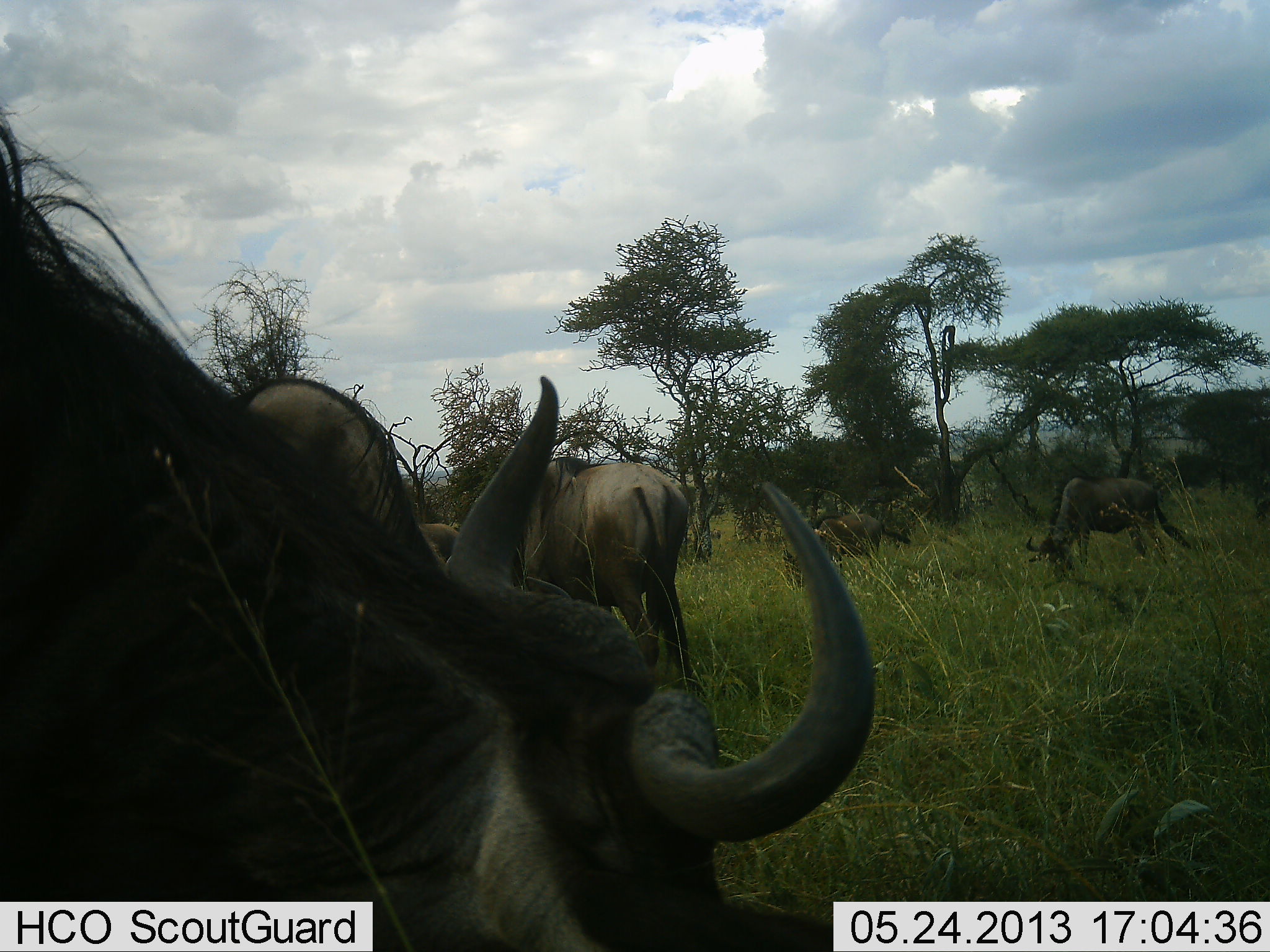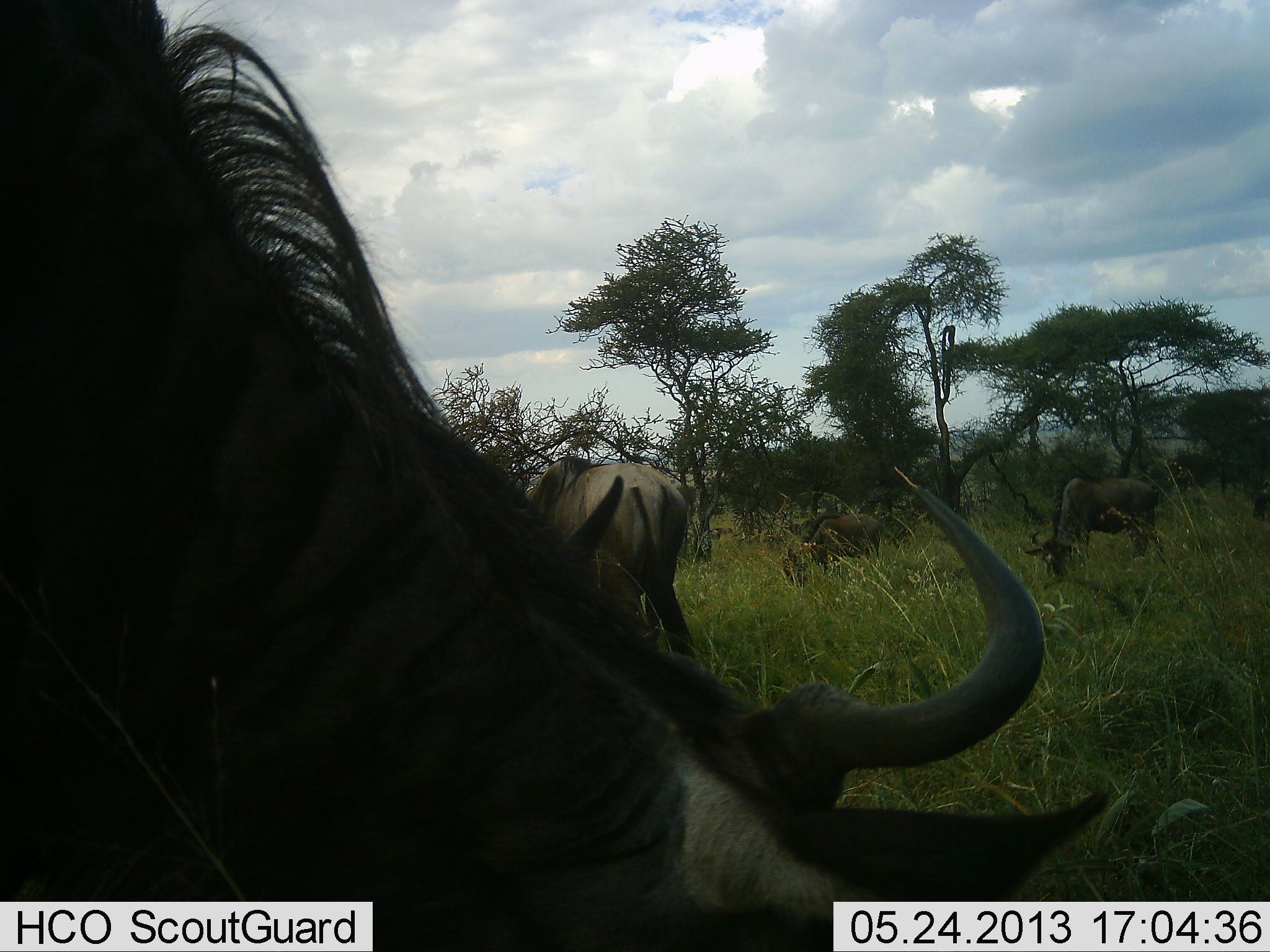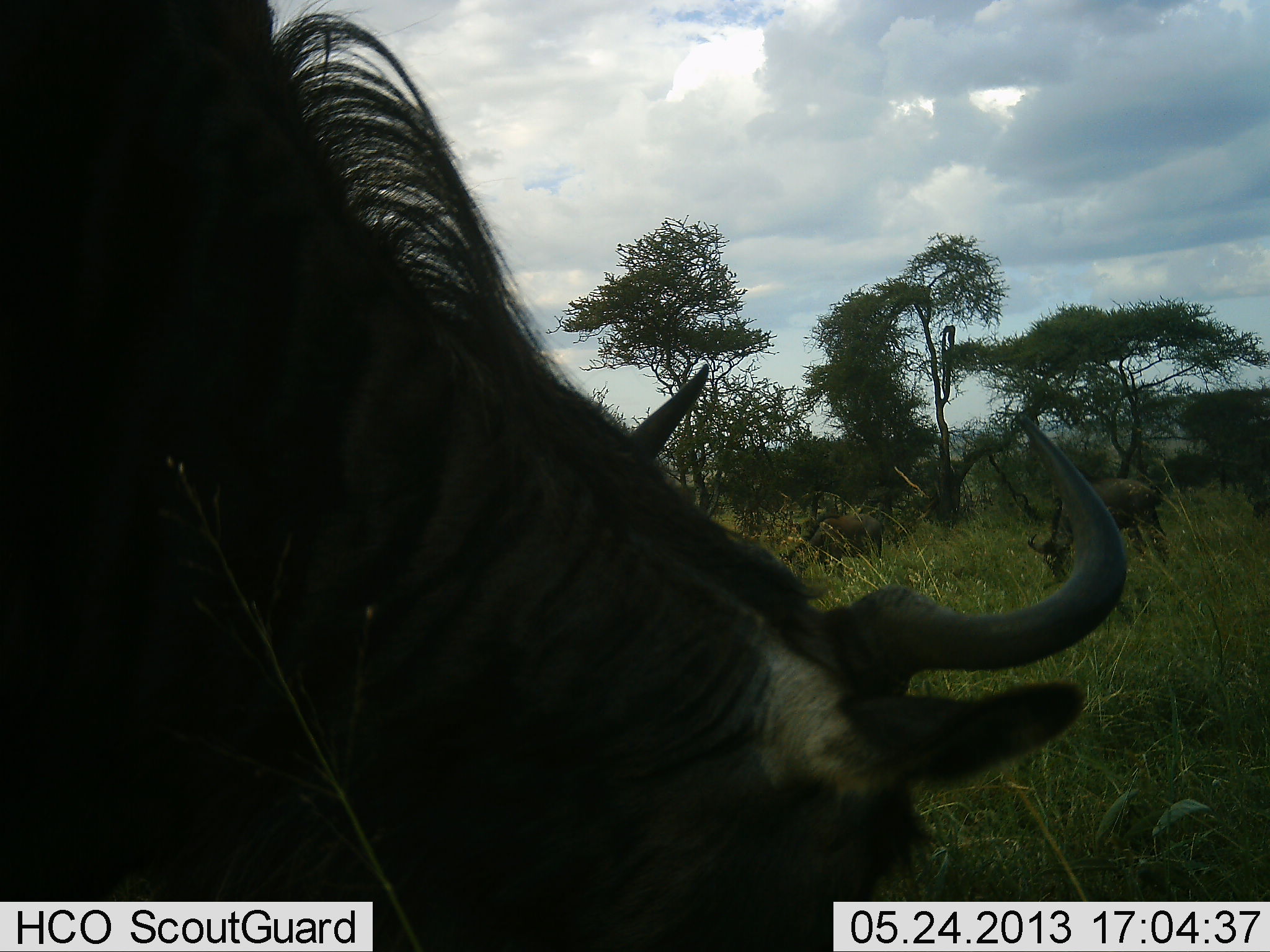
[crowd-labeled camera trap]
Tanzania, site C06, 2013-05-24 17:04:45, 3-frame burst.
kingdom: Animalia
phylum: Chordata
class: Mammalia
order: Artiodactyla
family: Bovidae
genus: Connochaetes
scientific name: Connochaetes taurinus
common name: blue wildebeest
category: wildebeest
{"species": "wildebeest (blue wildebeest) (Connochaetes taurinus)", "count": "5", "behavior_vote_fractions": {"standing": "42%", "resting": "4%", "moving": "17%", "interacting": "0%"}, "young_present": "0%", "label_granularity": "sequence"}